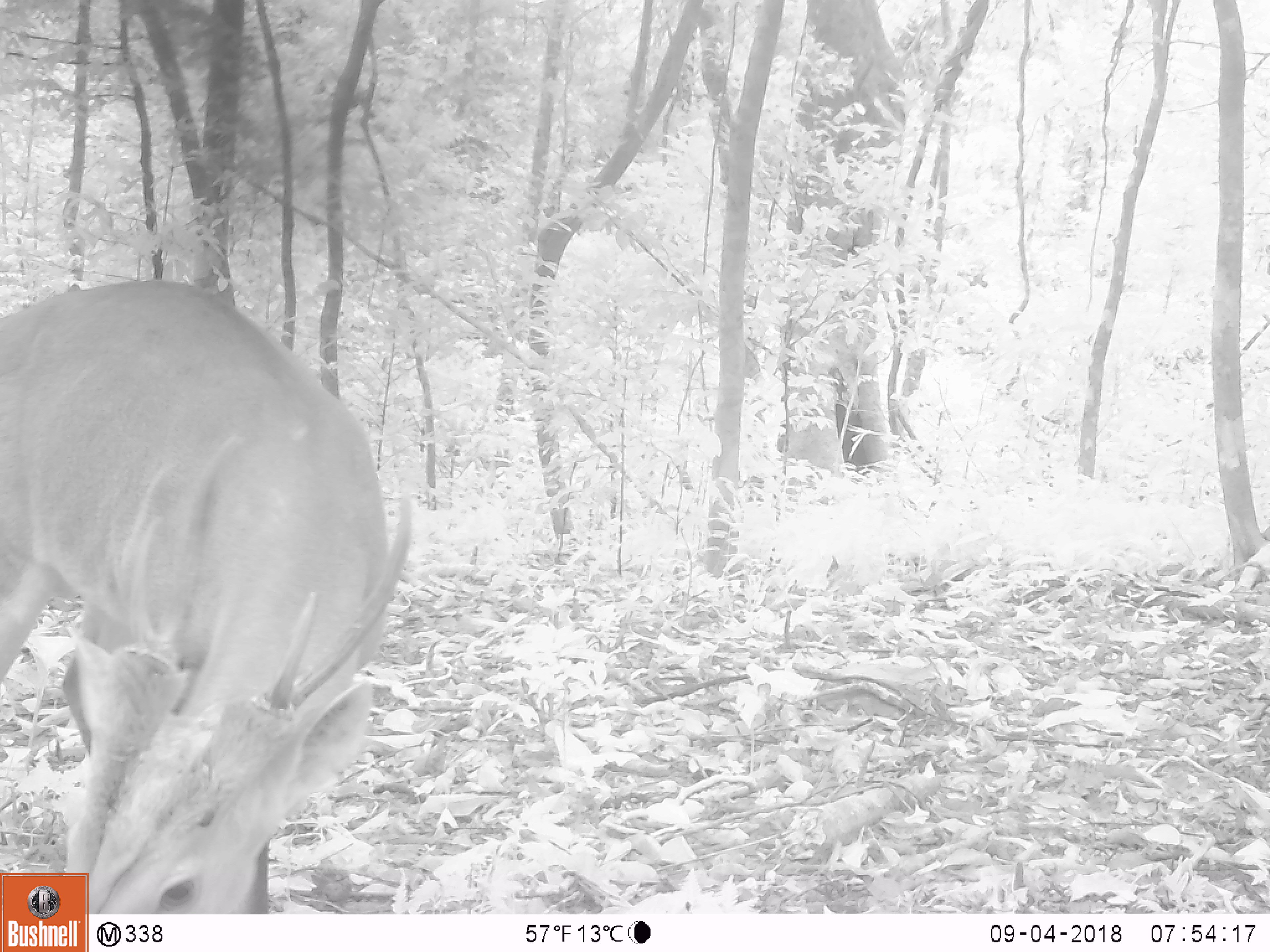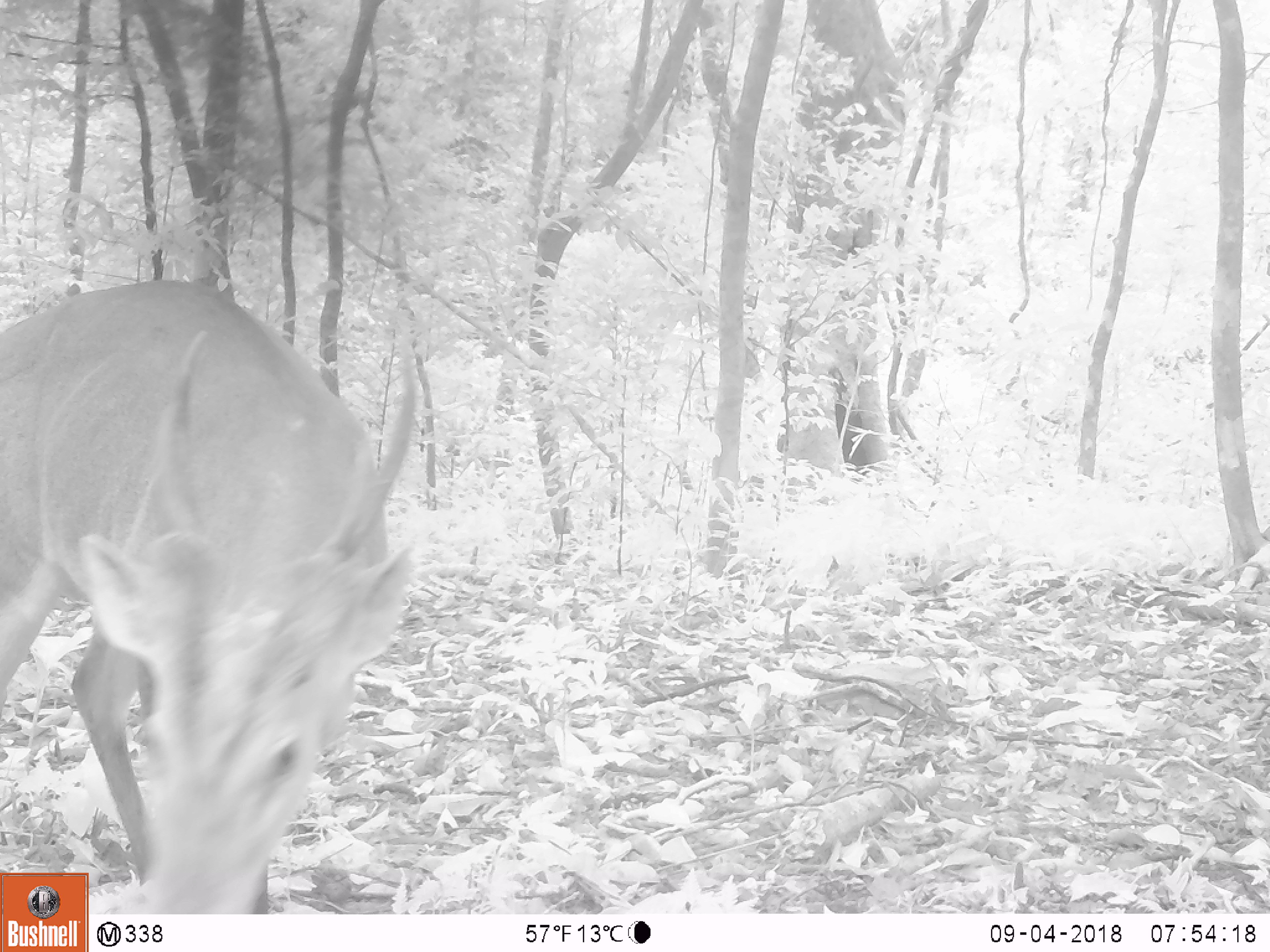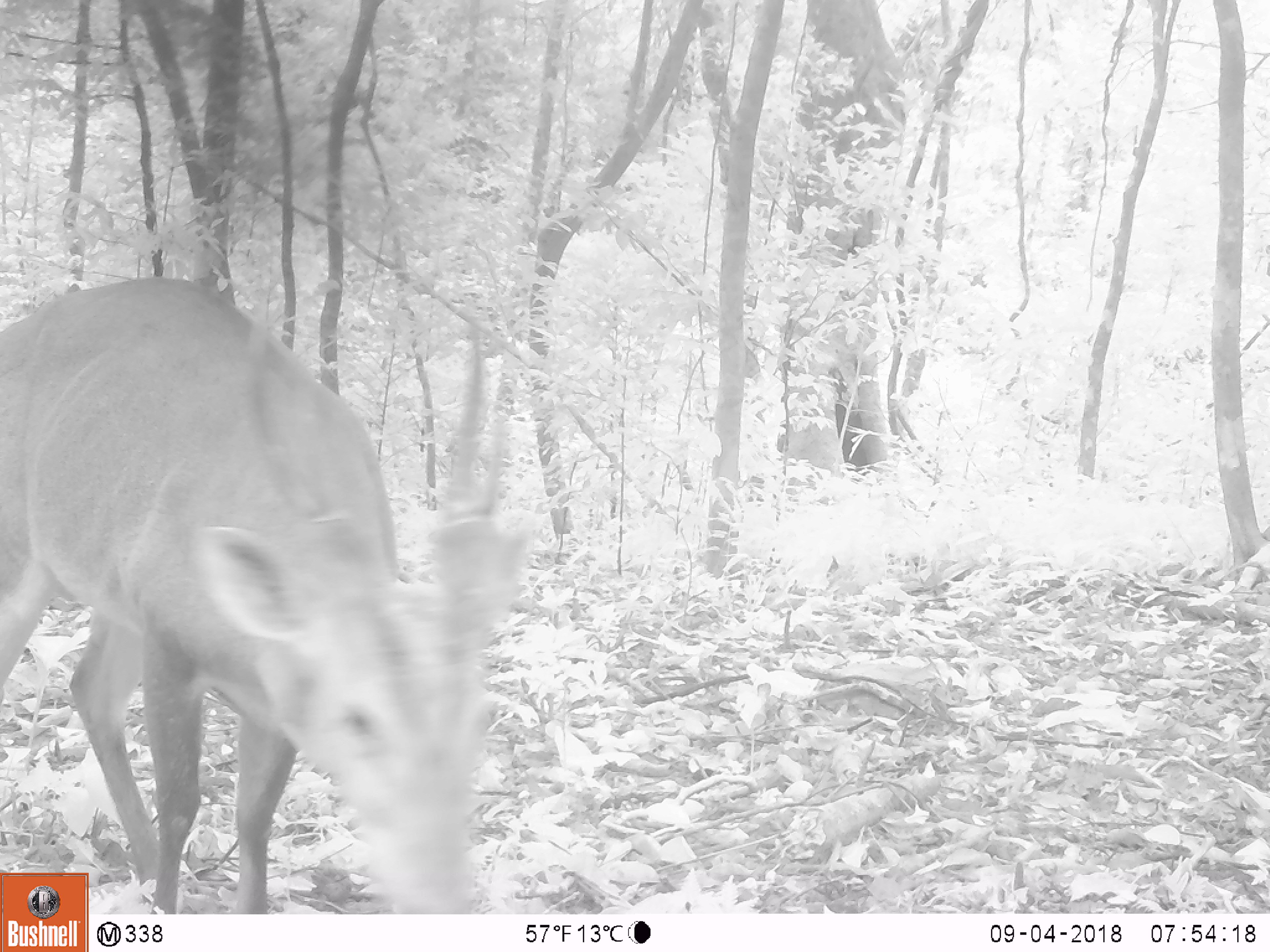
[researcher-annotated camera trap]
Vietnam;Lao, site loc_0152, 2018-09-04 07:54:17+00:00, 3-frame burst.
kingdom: Animalia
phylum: Chordata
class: Mammalia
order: Artiodactyla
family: Cervidae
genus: Muntiacus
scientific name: Muntiacus vuquangensis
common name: large-antlered muntjac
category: large antlered muntjac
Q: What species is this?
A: Large antlered muntjac (large-antlered muntjac) (Muntiacus vuquangensis).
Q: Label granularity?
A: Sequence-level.